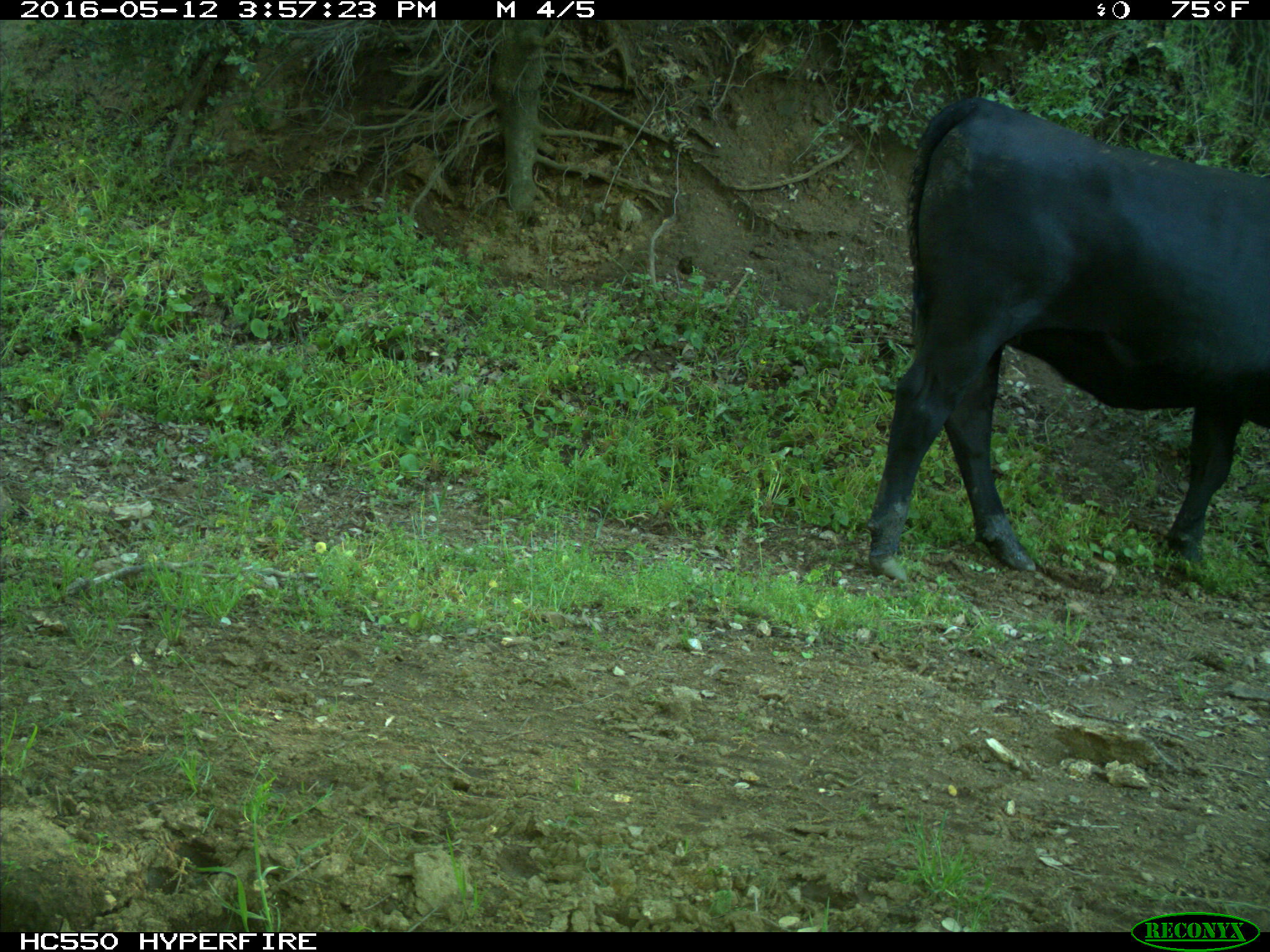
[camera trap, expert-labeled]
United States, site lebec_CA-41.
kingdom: Animalia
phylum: Chordata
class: Mammalia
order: Artiodactyla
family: Bovidae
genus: Bos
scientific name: Bos taurus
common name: domestic cow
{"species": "Bos taurus (domestic cow)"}